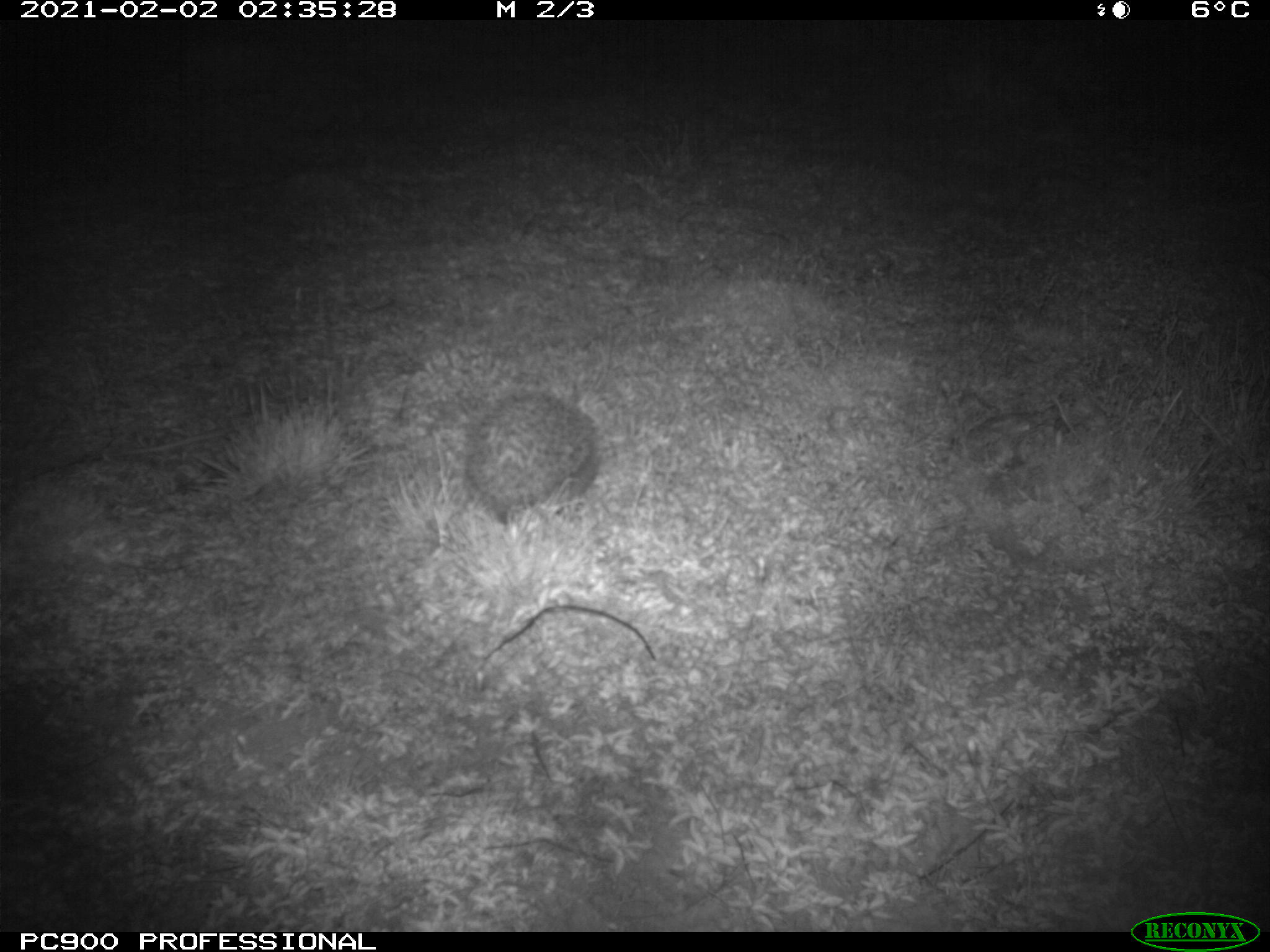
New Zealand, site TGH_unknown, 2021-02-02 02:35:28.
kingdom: Animalia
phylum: Chordata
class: Mammalia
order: Eulipotyphla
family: Erinaceidae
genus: Erinaceus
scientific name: Erinaceus europaeus europaeus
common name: european hedgehog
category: hedgehog